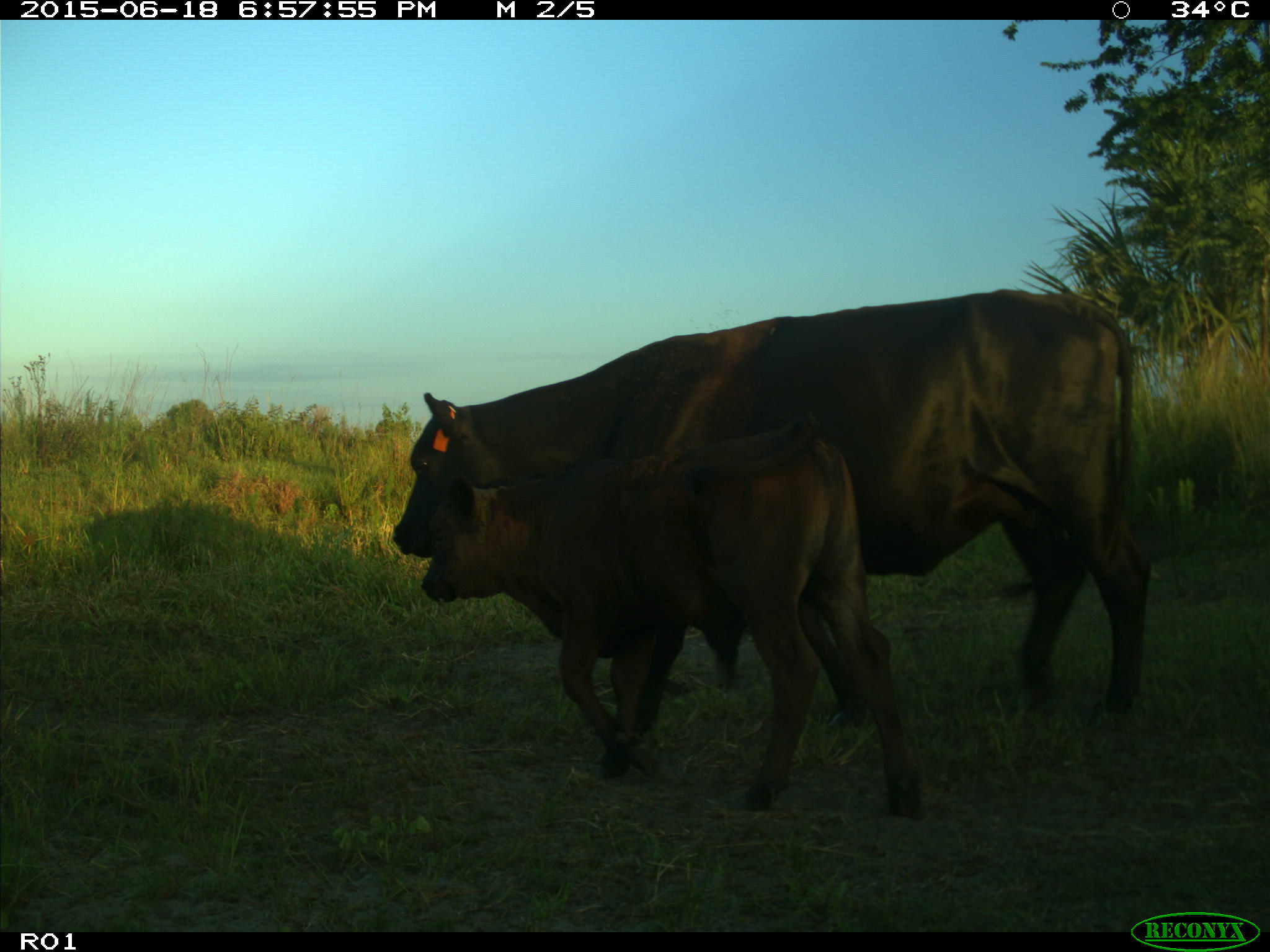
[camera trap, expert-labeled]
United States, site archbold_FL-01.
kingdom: Animalia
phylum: Chordata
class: Mammalia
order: Artiodactyla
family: Bovidae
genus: Bos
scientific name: Bos taurus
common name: domestic cow